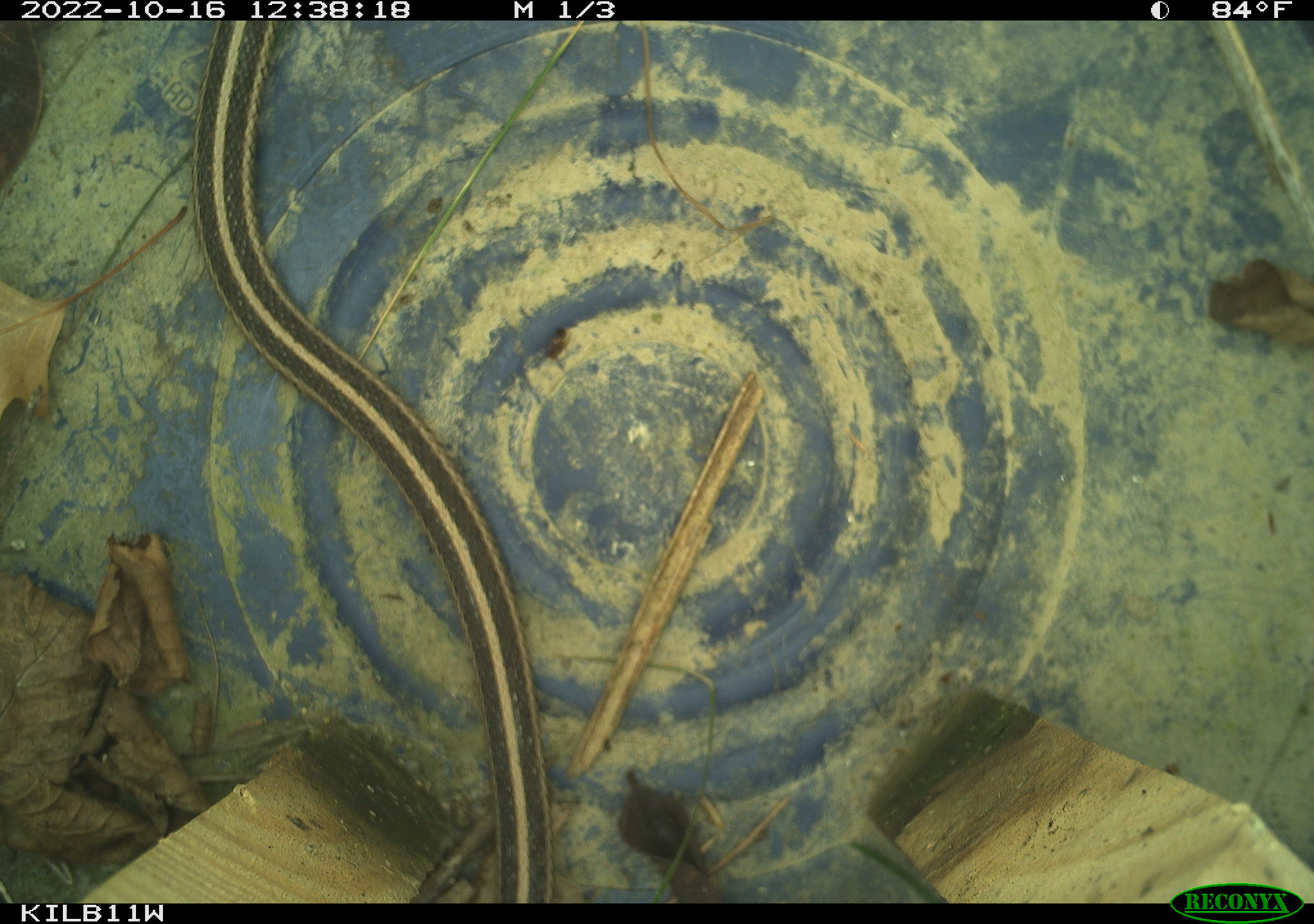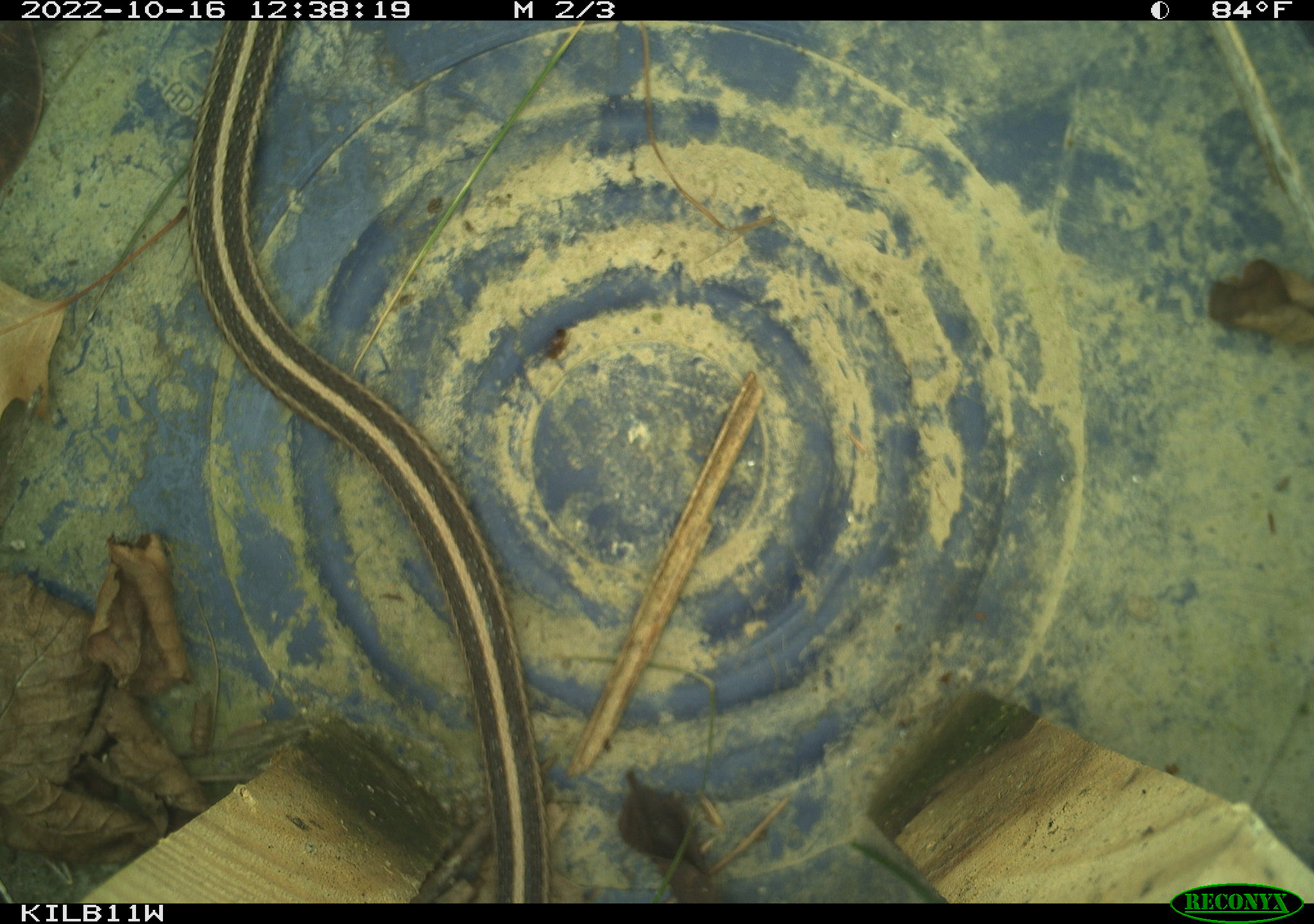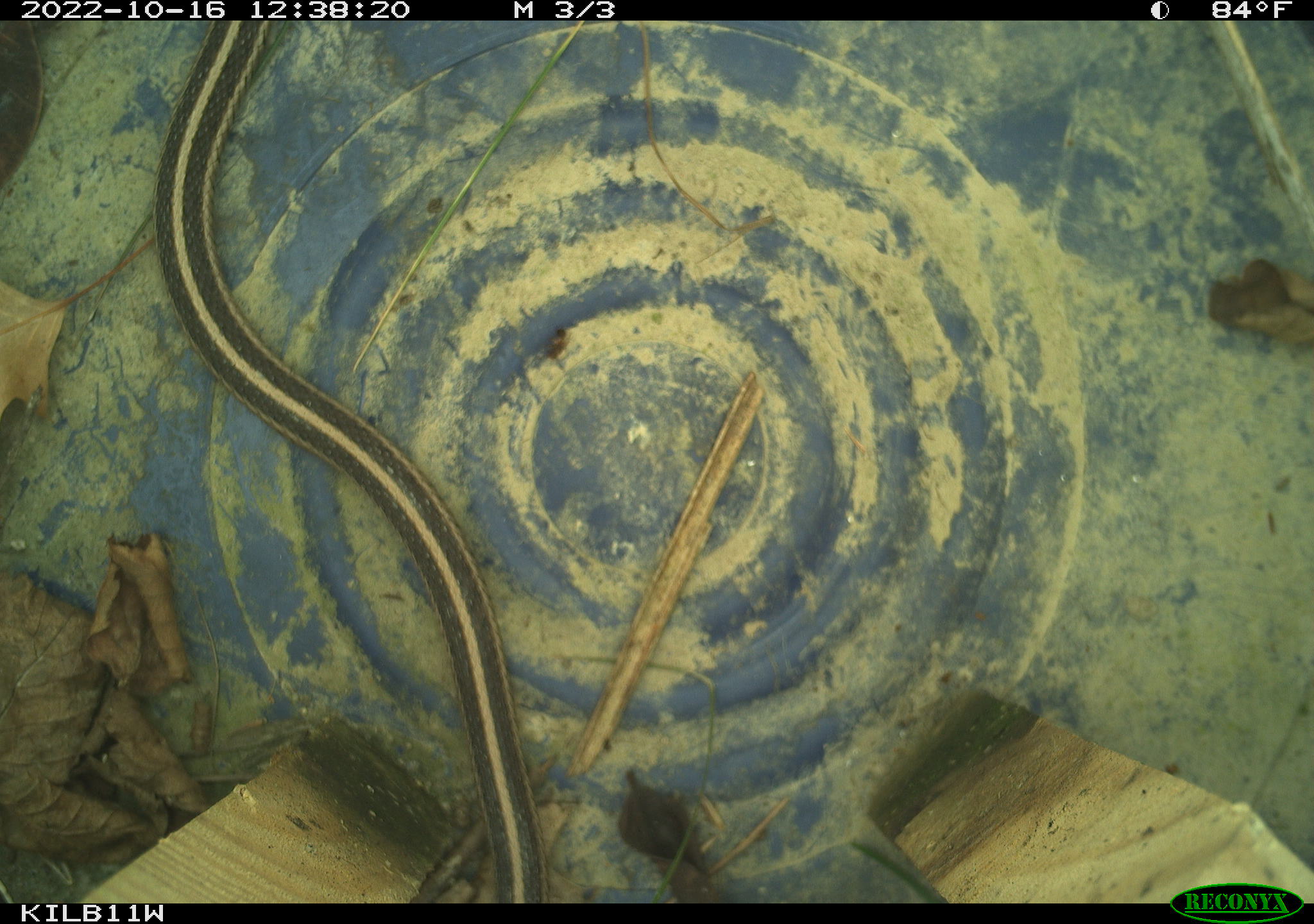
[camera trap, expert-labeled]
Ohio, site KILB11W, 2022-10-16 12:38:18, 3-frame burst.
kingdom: Animalia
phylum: Chordata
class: Reptilia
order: Squamata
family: Colubridae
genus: Thamnophis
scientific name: Thamnophis sirtalis sirtalis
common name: eastern gartersnake